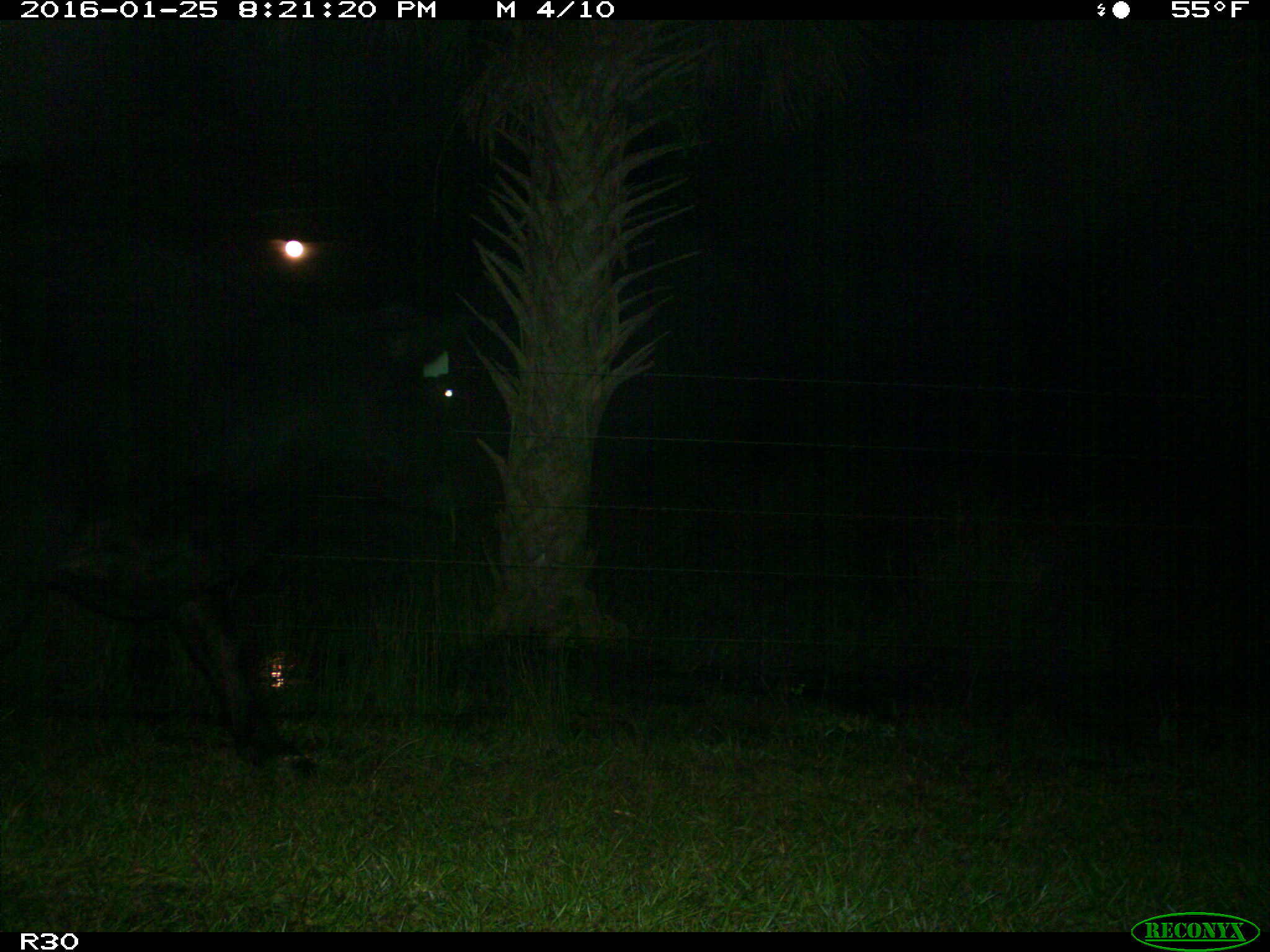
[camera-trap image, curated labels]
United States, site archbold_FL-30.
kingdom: Animalia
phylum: Chordata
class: Mammalia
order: Artiodactyla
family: Bovidae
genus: Bos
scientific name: Bos taurus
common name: domestic cow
Bos taurus (domestic cow).